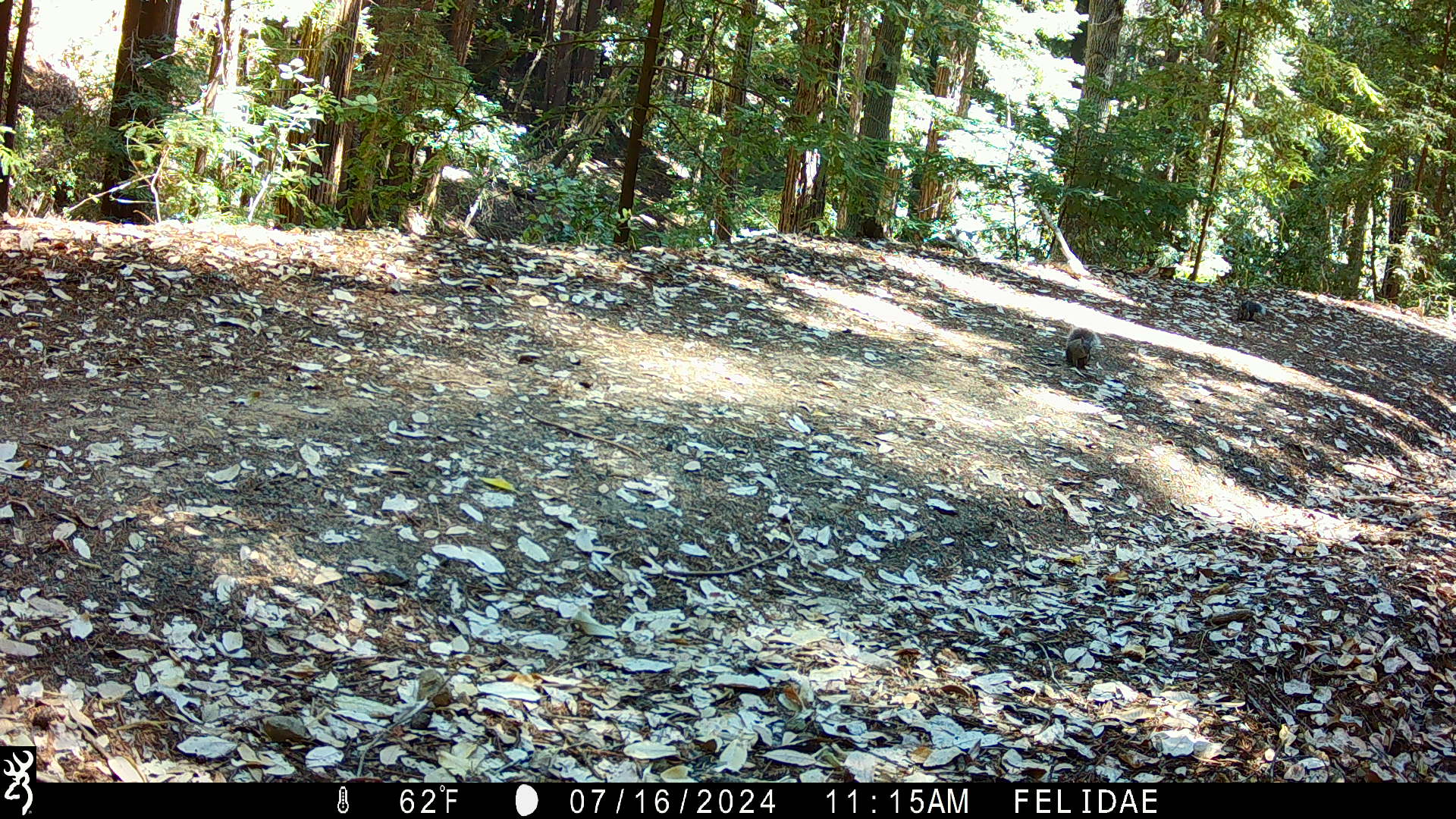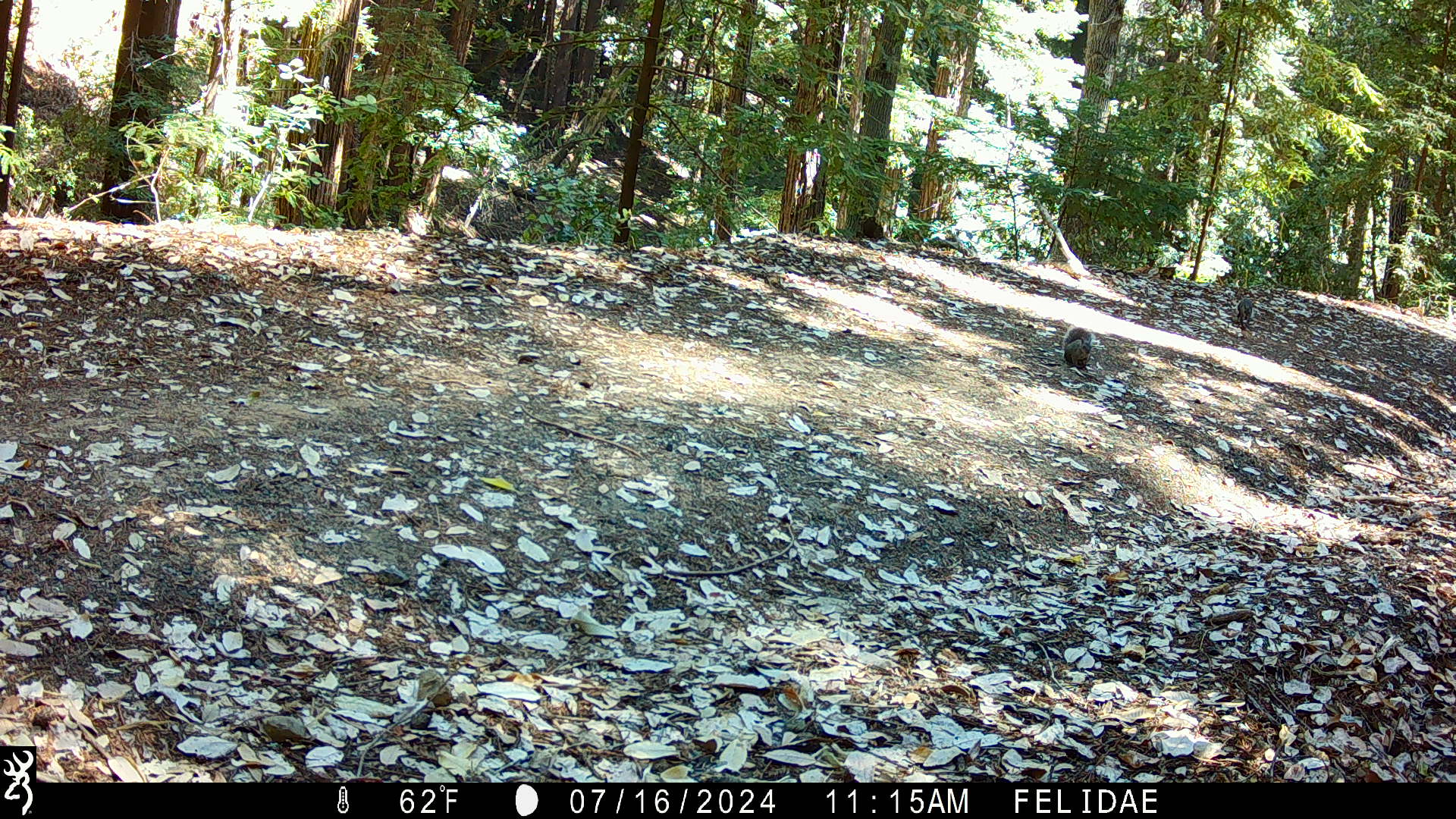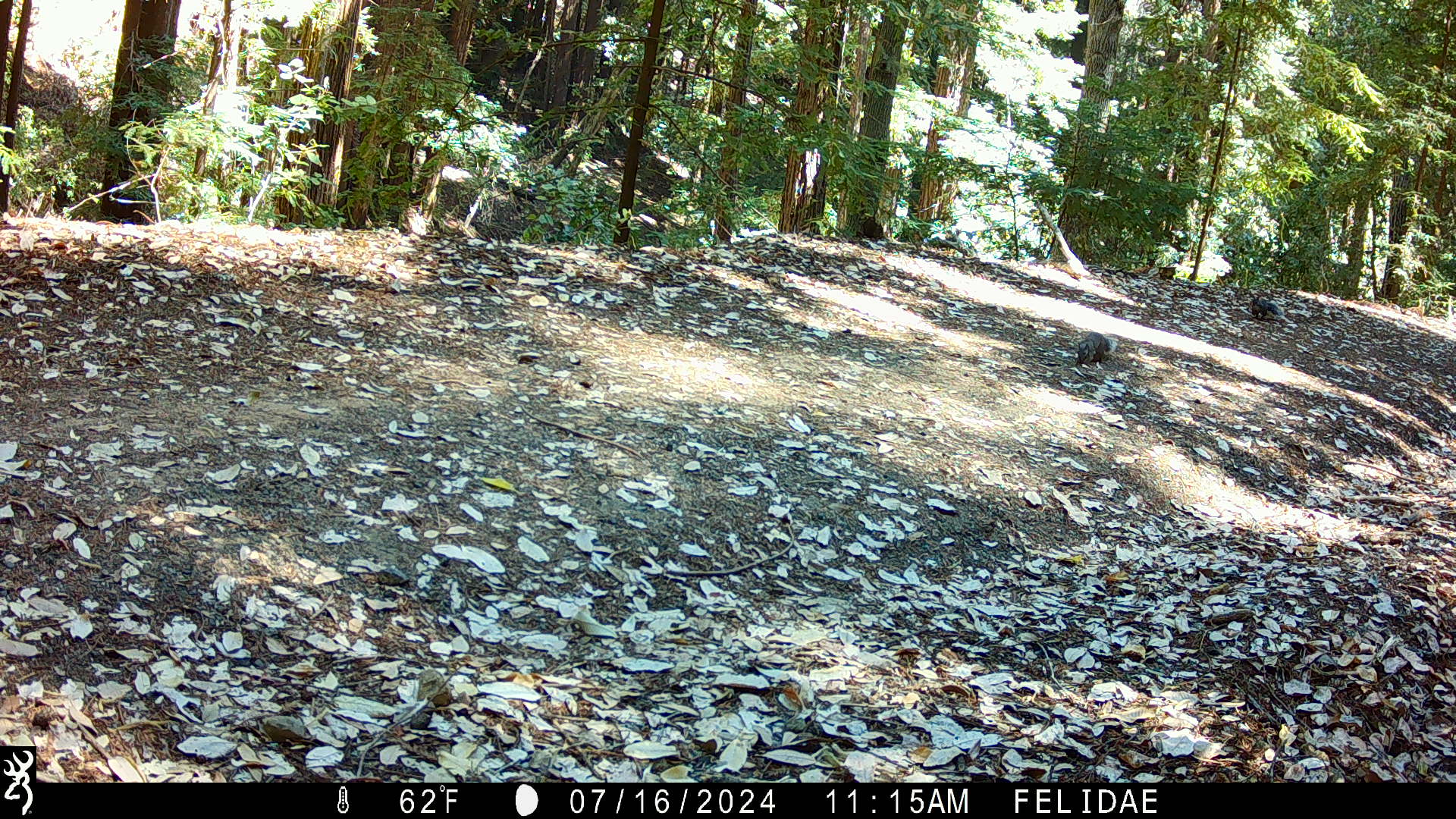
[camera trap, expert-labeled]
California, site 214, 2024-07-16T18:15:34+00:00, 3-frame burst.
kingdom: Animalia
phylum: Chordata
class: Mammalia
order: Rodentia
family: Sciuridae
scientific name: Sciuridae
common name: squirrel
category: unknown squirrel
Unknown squirrel (squirrel) (Sciuridae).